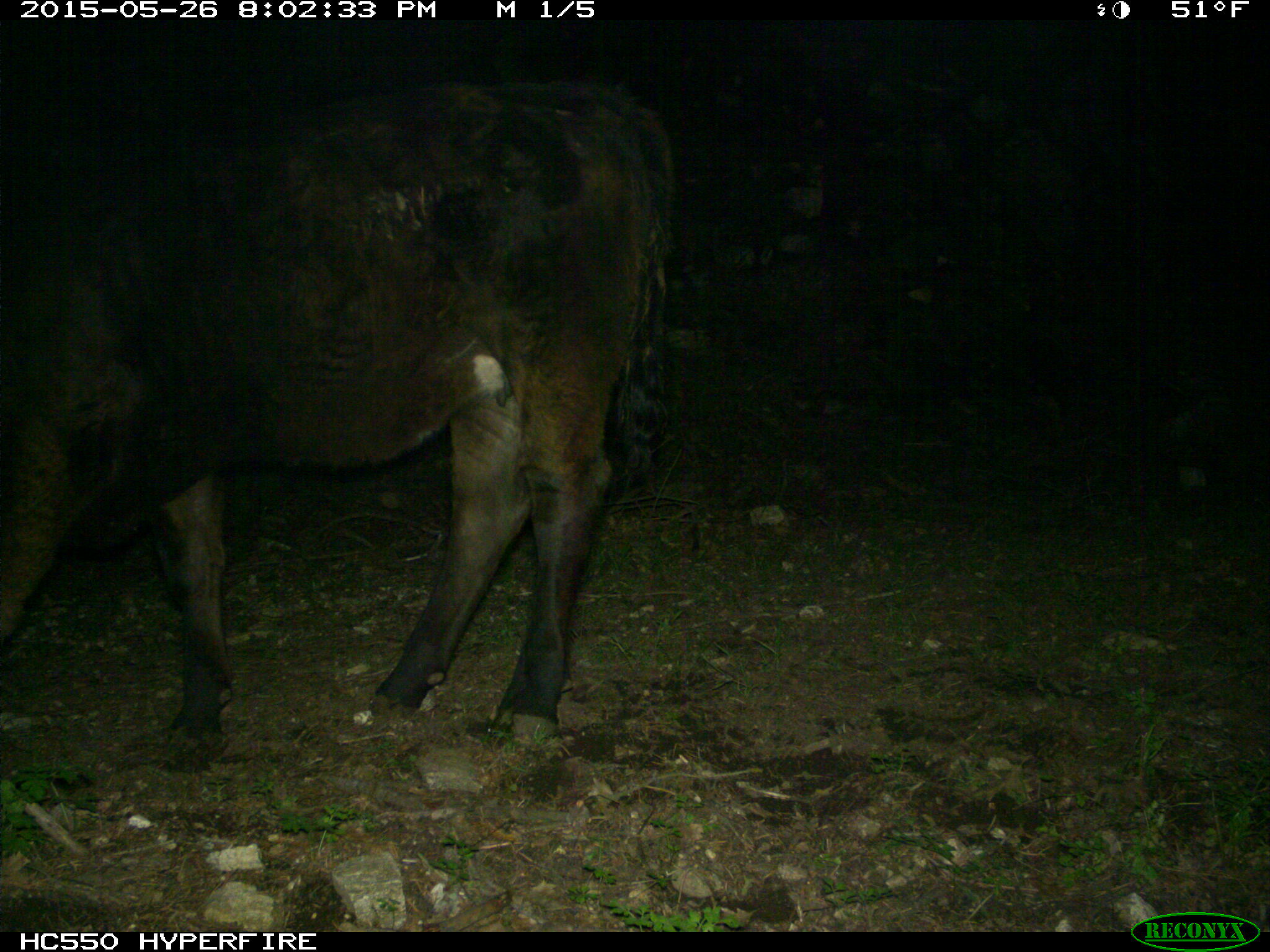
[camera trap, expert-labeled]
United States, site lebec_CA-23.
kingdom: Animalia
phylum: Chordata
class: Mammalia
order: Artiodactyla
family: Bovidae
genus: Bos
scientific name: Bos taurus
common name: domestic cow